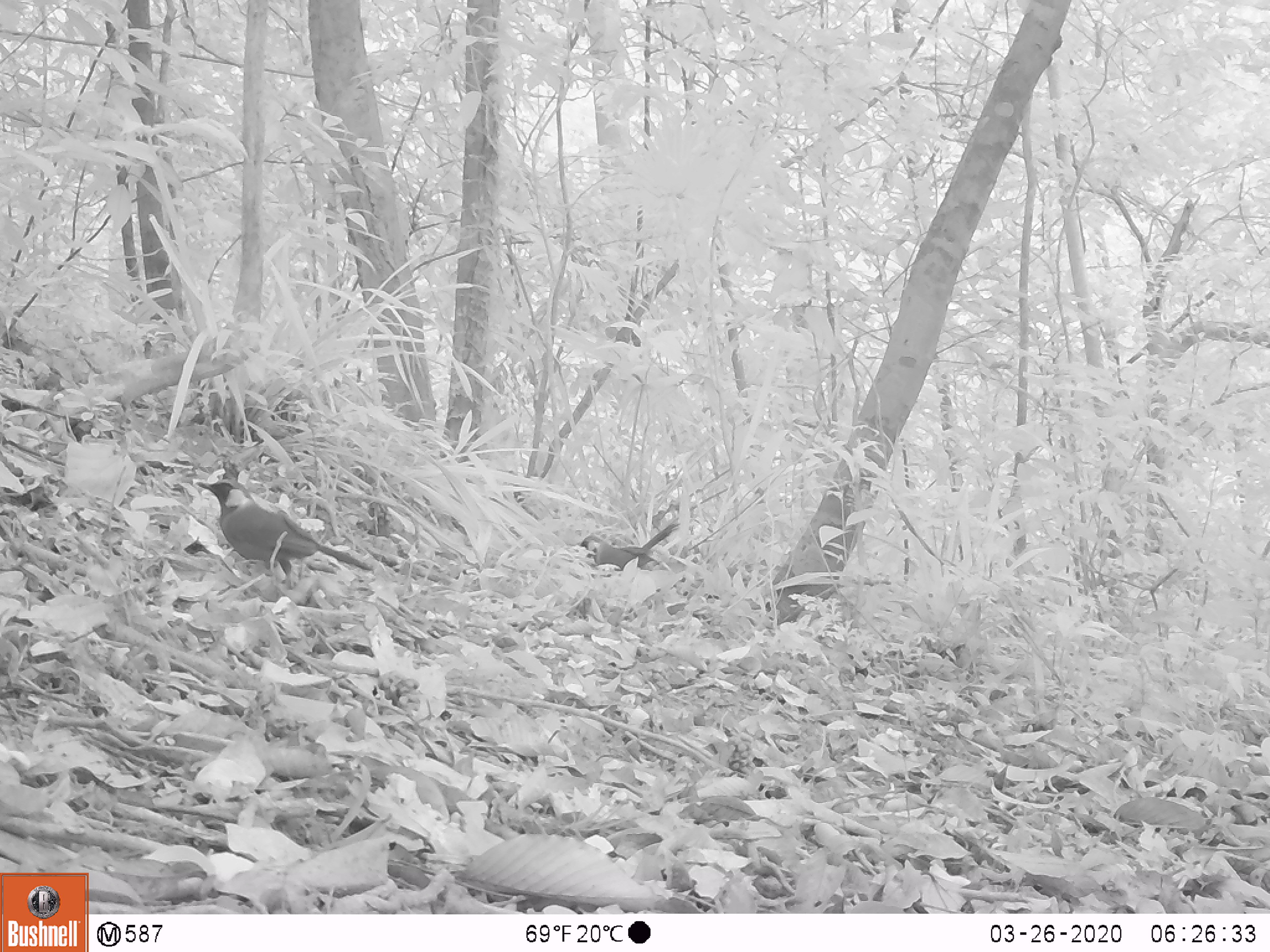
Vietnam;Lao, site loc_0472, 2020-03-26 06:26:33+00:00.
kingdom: Animalia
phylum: Chordata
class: Aves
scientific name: Aves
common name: bird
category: unidentified bird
Unidentified bird (bird) (Aves). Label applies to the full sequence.